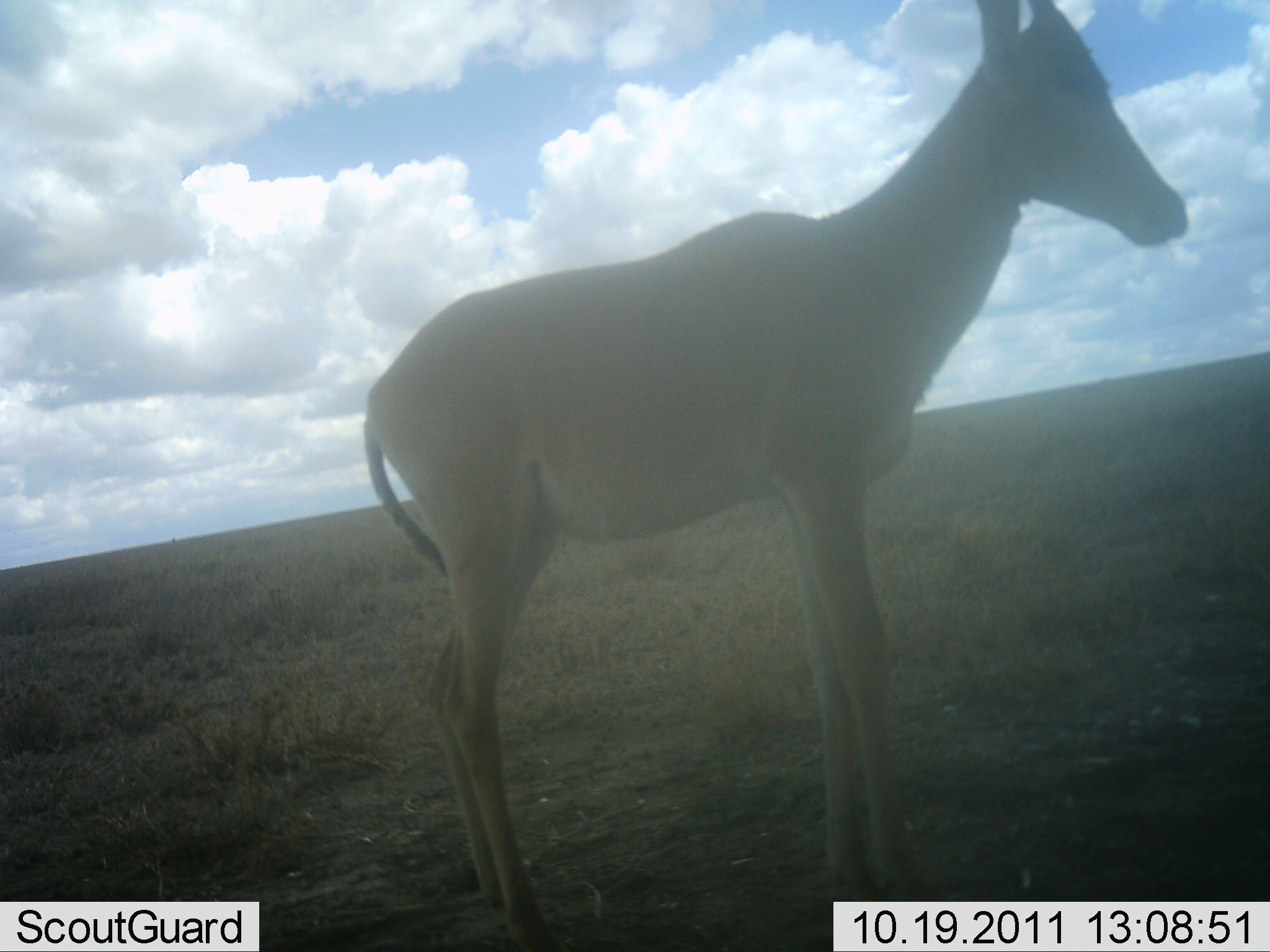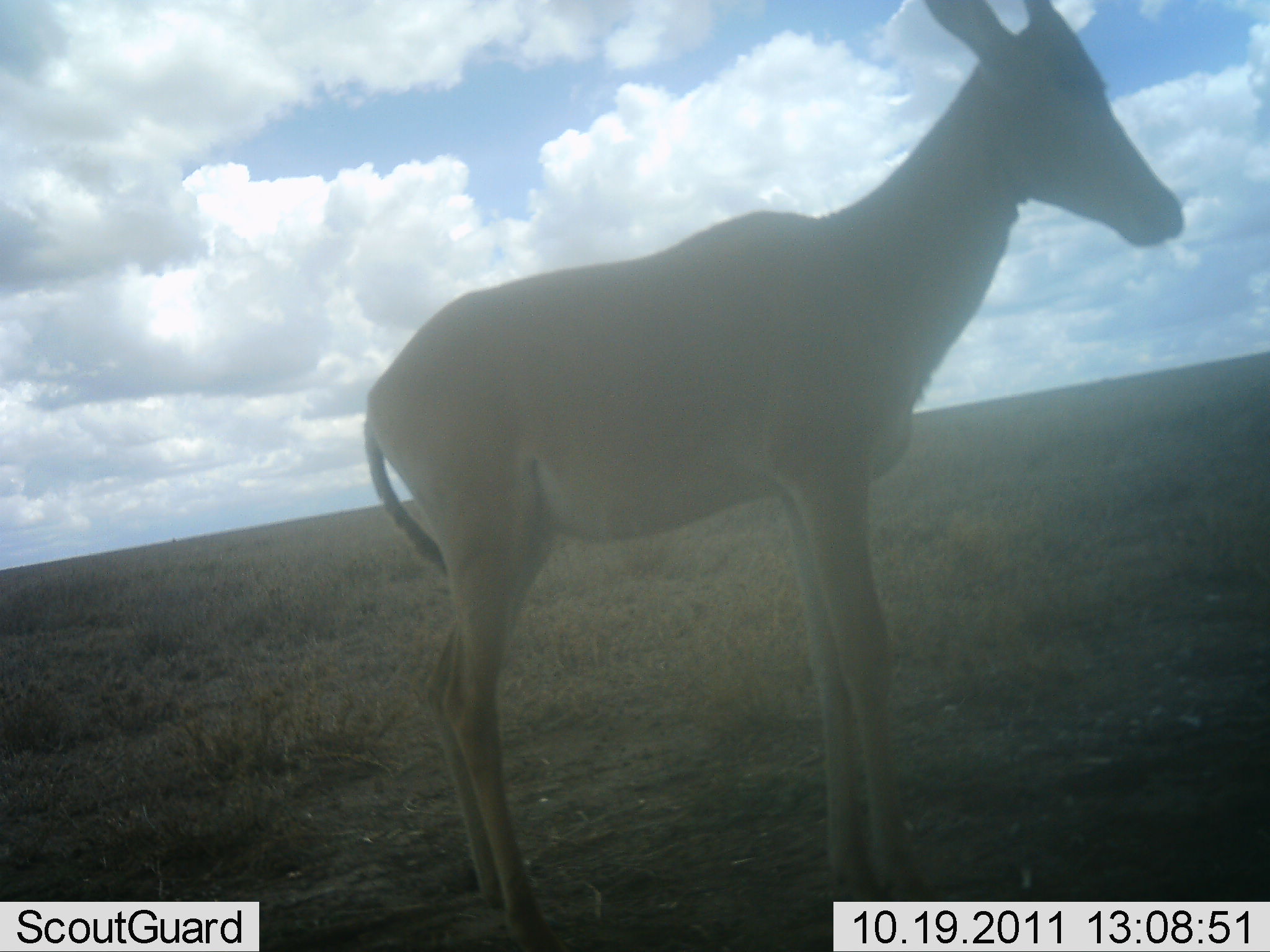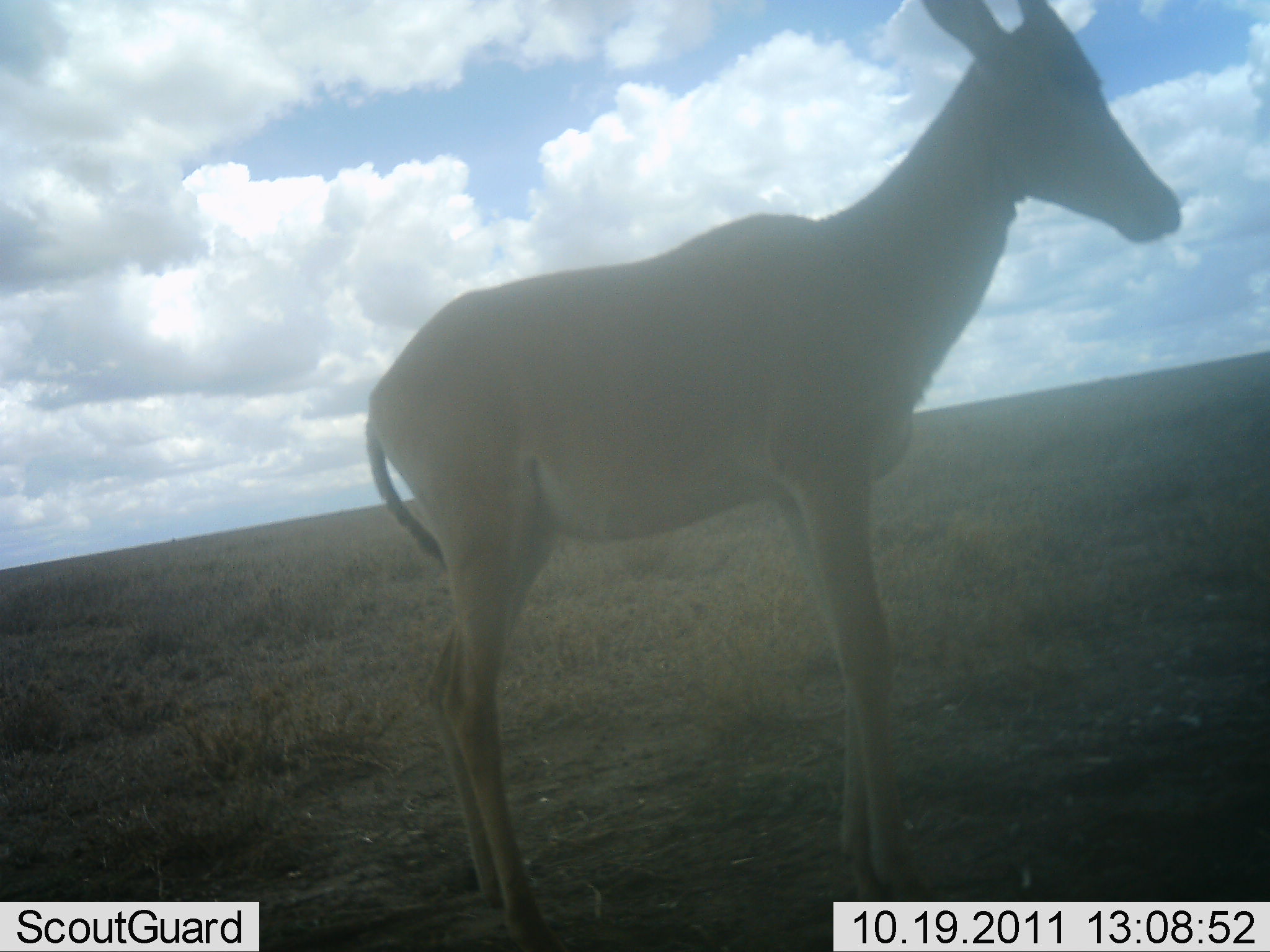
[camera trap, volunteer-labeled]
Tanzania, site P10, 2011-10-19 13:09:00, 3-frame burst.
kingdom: Animalia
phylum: Chordata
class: Mammalia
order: Artiodactyla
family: Bovidae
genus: Alcelaphus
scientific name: Alcelaphus buselaphus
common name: hartebeest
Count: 1.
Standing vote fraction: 100%.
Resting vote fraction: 0%.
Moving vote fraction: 0%.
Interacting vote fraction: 0%.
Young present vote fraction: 0%.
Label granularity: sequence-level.